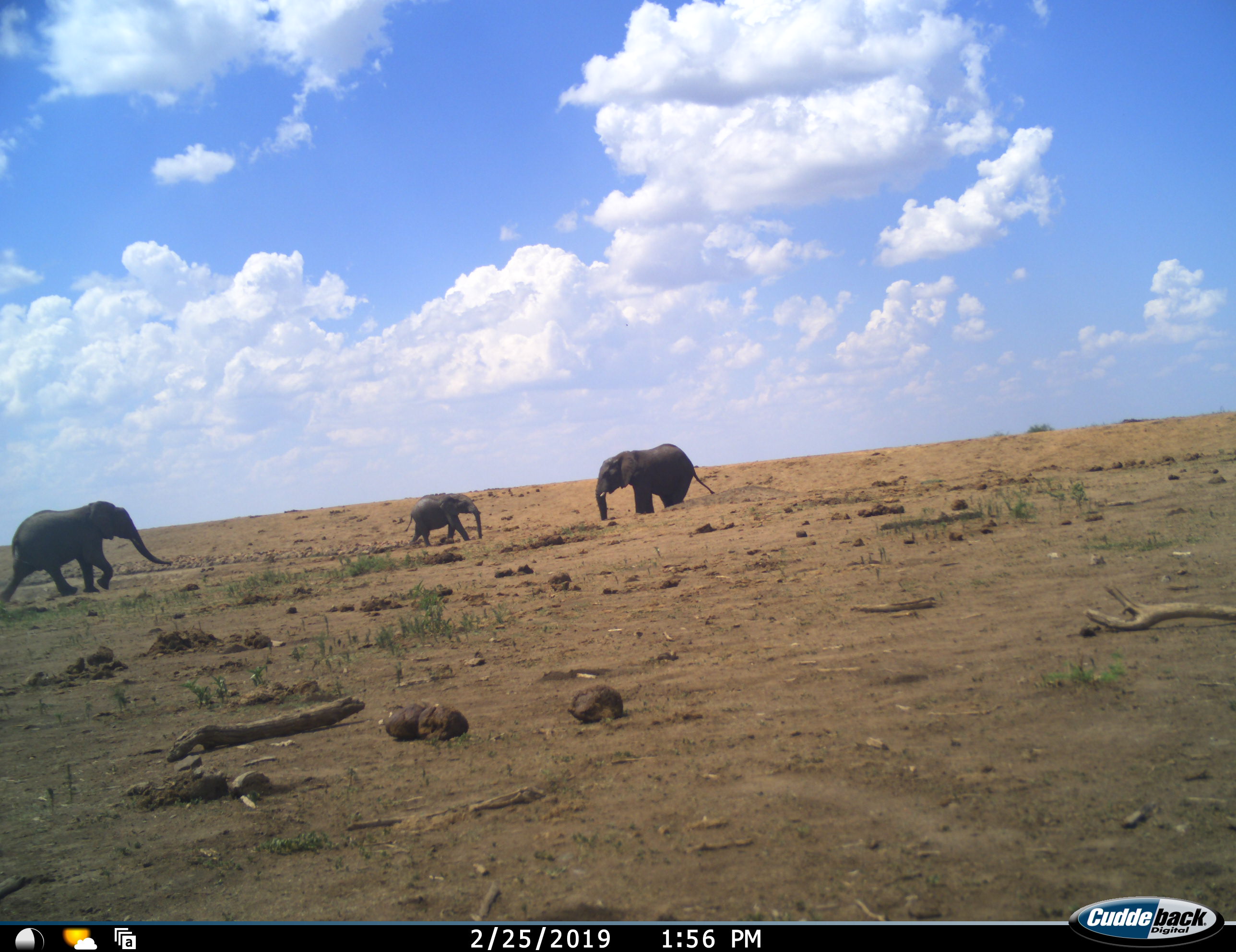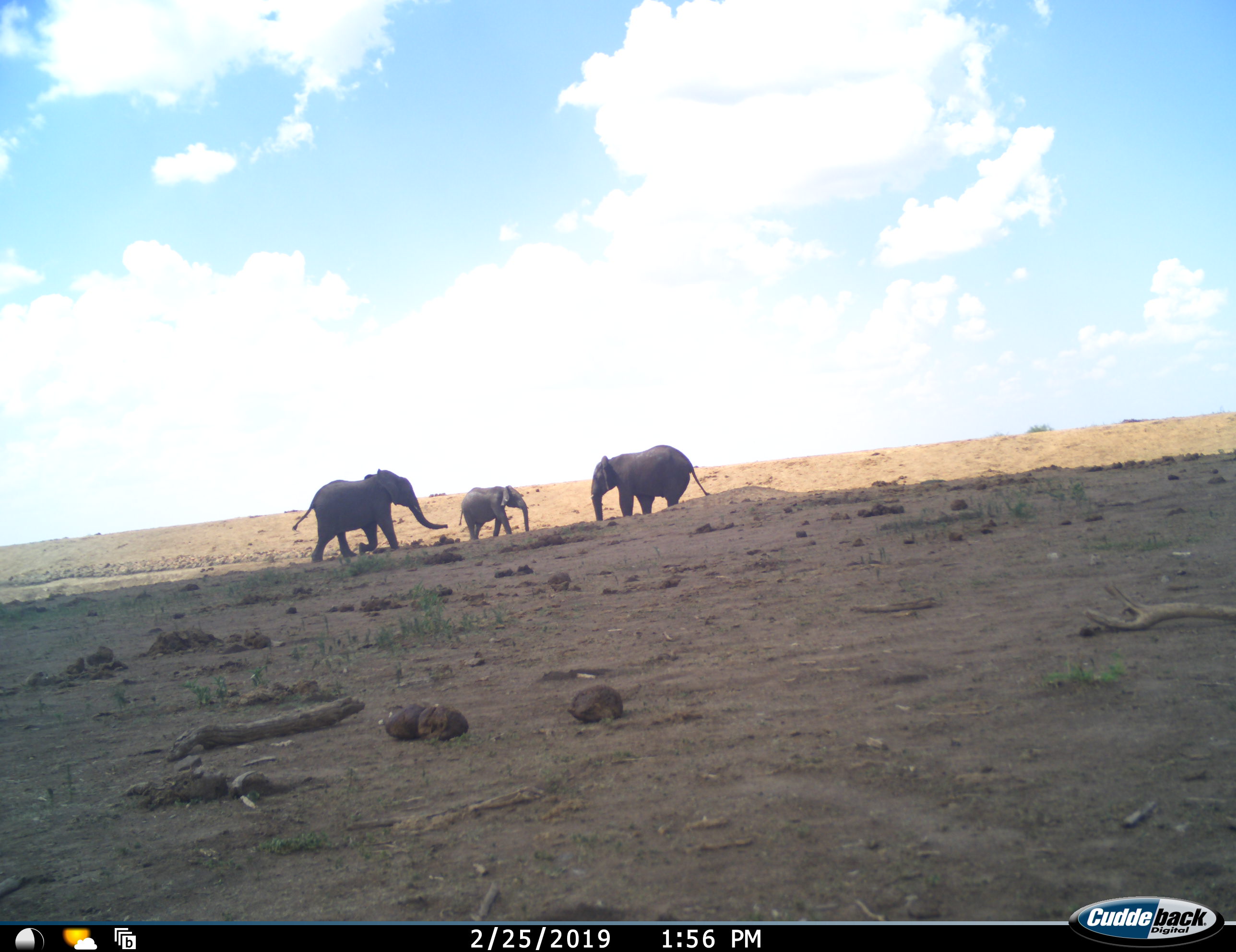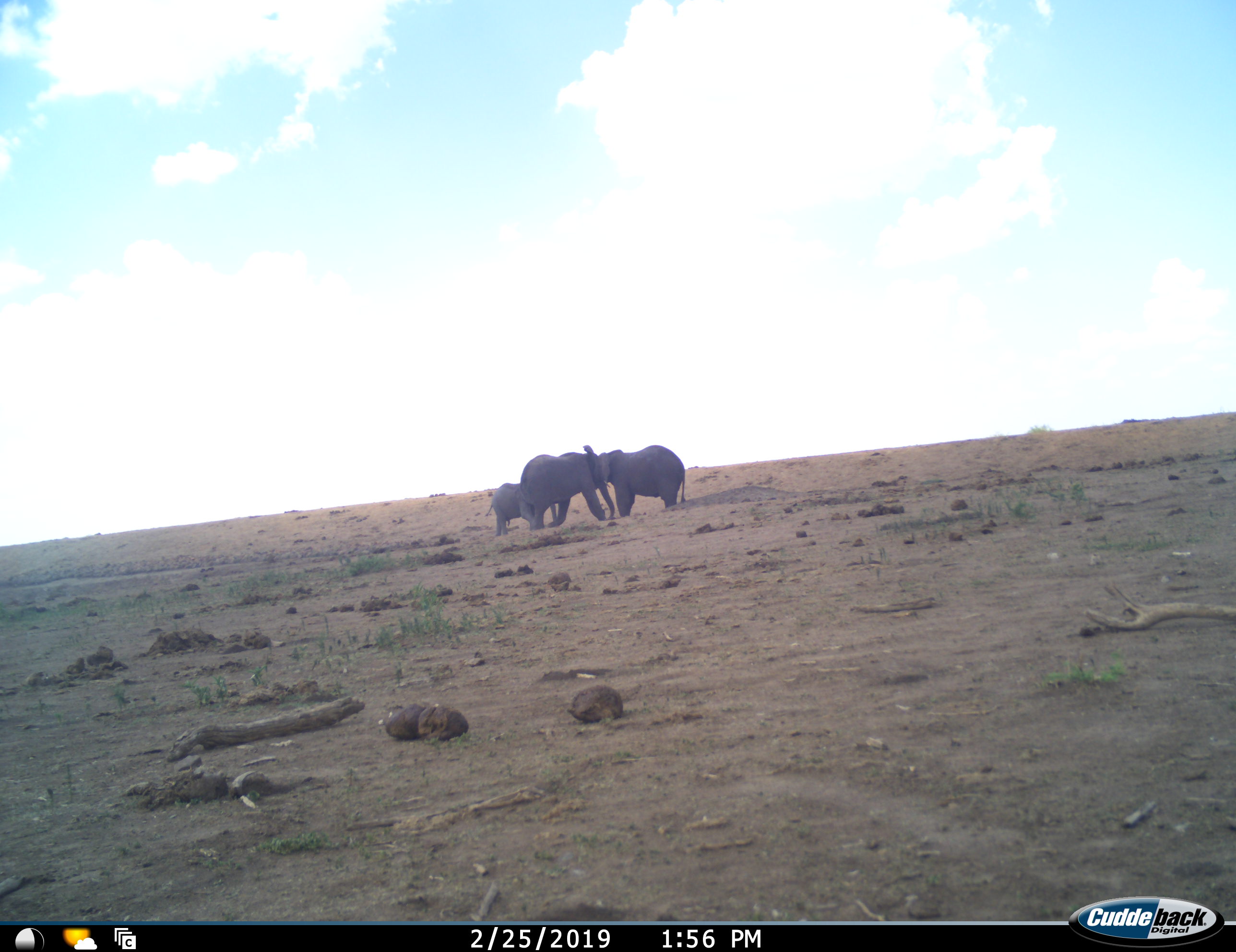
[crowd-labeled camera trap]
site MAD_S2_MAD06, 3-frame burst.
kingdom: Animalia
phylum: Chordata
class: Mammalia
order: Proboscidea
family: Elephantidae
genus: Loxodonta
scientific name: Loxodonta africana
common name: african bush elephant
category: elephant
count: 3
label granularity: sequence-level